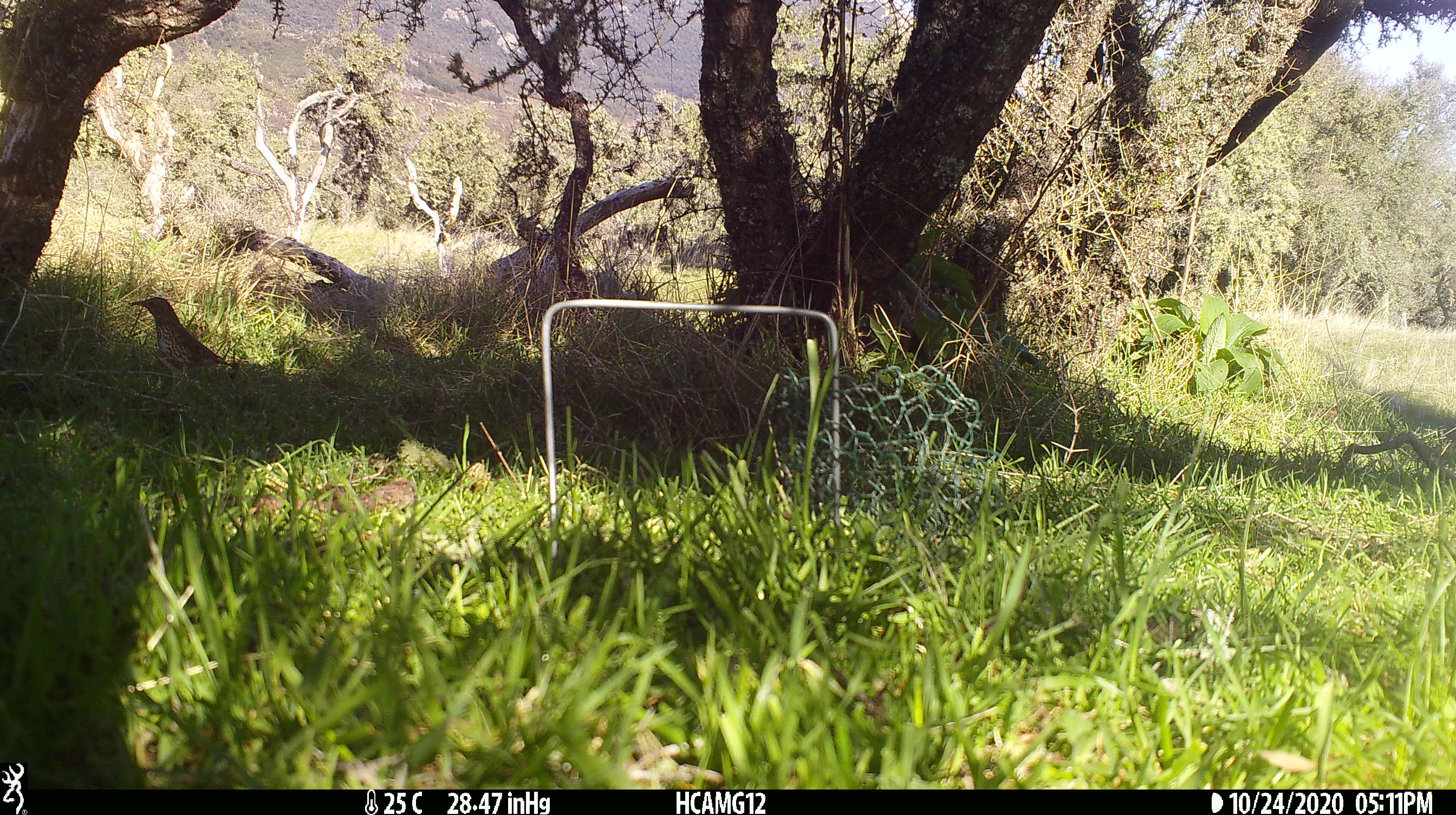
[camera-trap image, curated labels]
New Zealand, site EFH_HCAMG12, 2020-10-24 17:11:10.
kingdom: Animalia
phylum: Chordata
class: Aves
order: Passeriformes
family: Turdidae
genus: Turdus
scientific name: Turdus philomelos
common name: song thrush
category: thrush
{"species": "thrush (song thrush) (Turdus philomelos)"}